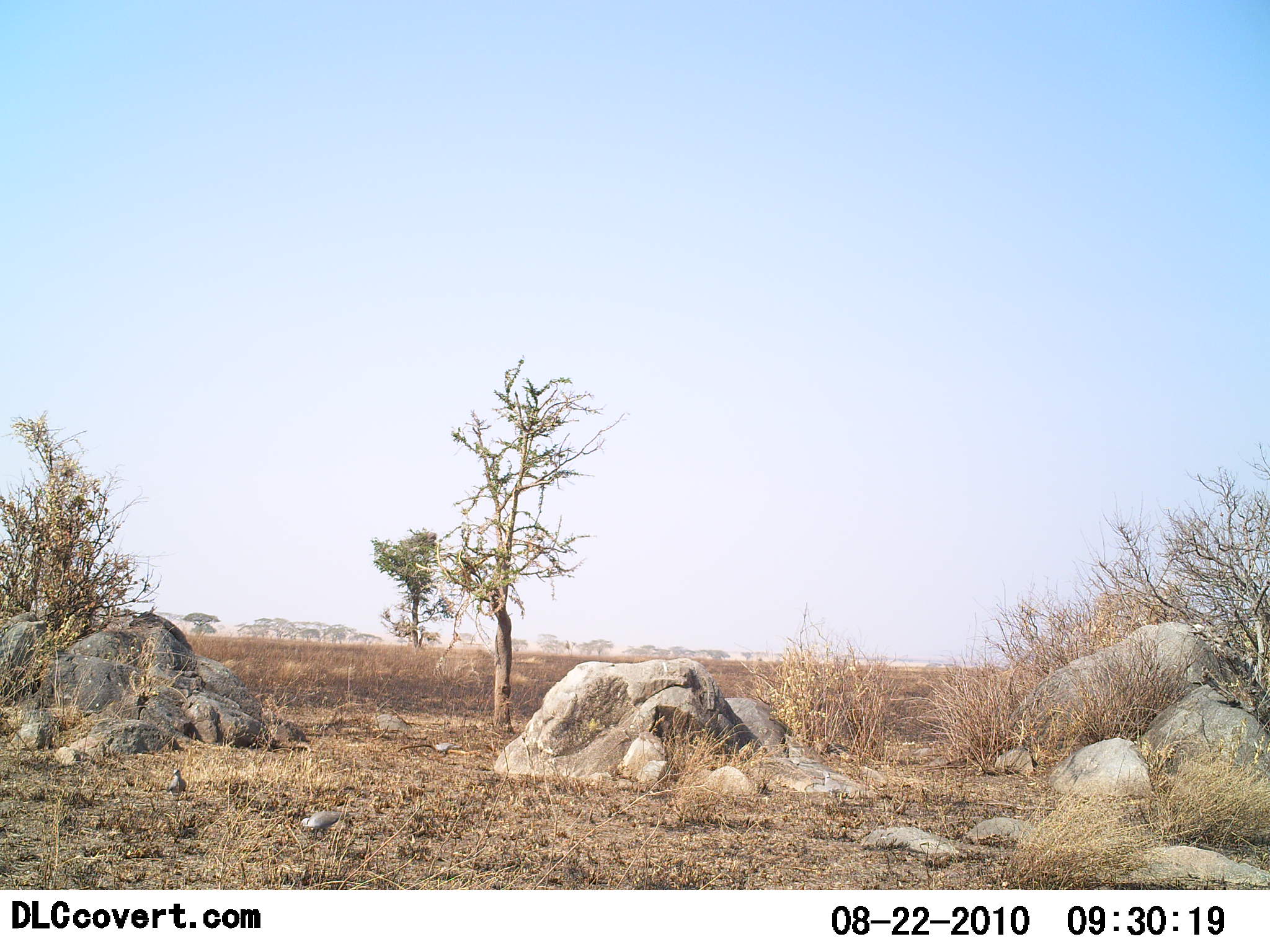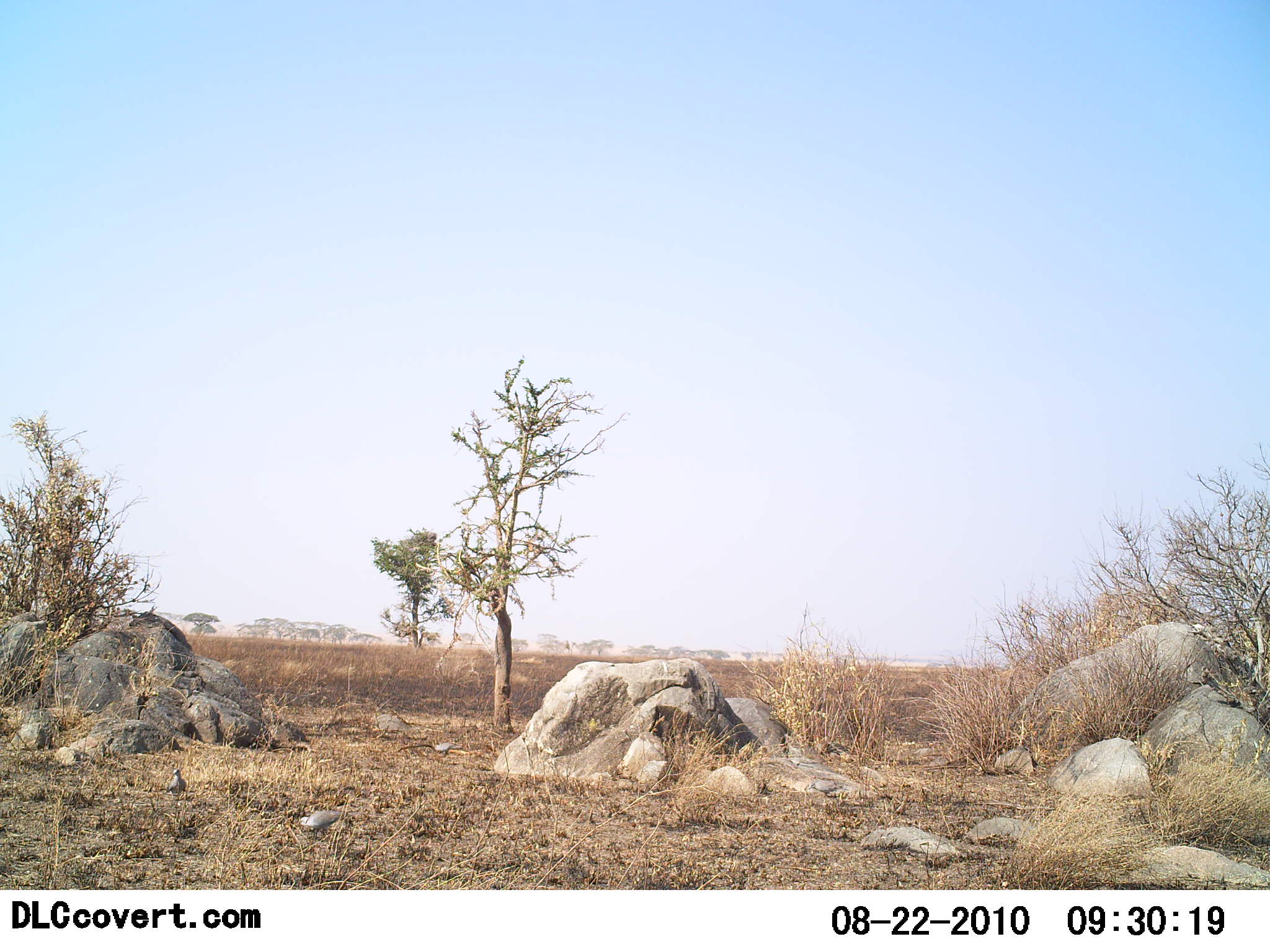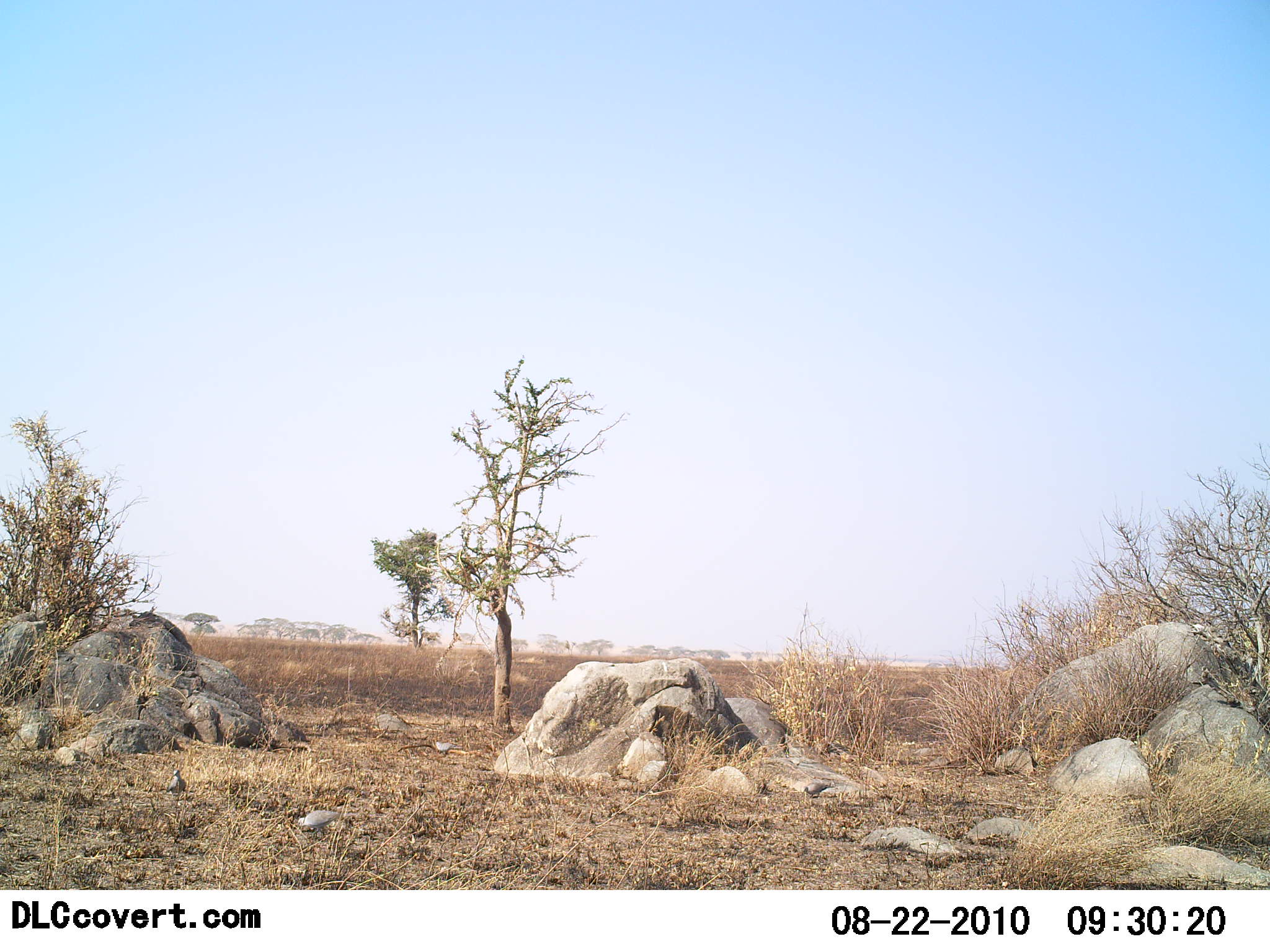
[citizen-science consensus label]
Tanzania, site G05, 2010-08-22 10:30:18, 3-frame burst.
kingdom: Animalia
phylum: Chordata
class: Aves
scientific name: Aves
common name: bird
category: otherbird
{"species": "otherbird (bird) (Aves)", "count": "3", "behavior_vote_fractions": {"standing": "44%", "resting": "0%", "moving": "67%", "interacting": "0%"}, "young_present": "0%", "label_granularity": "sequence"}